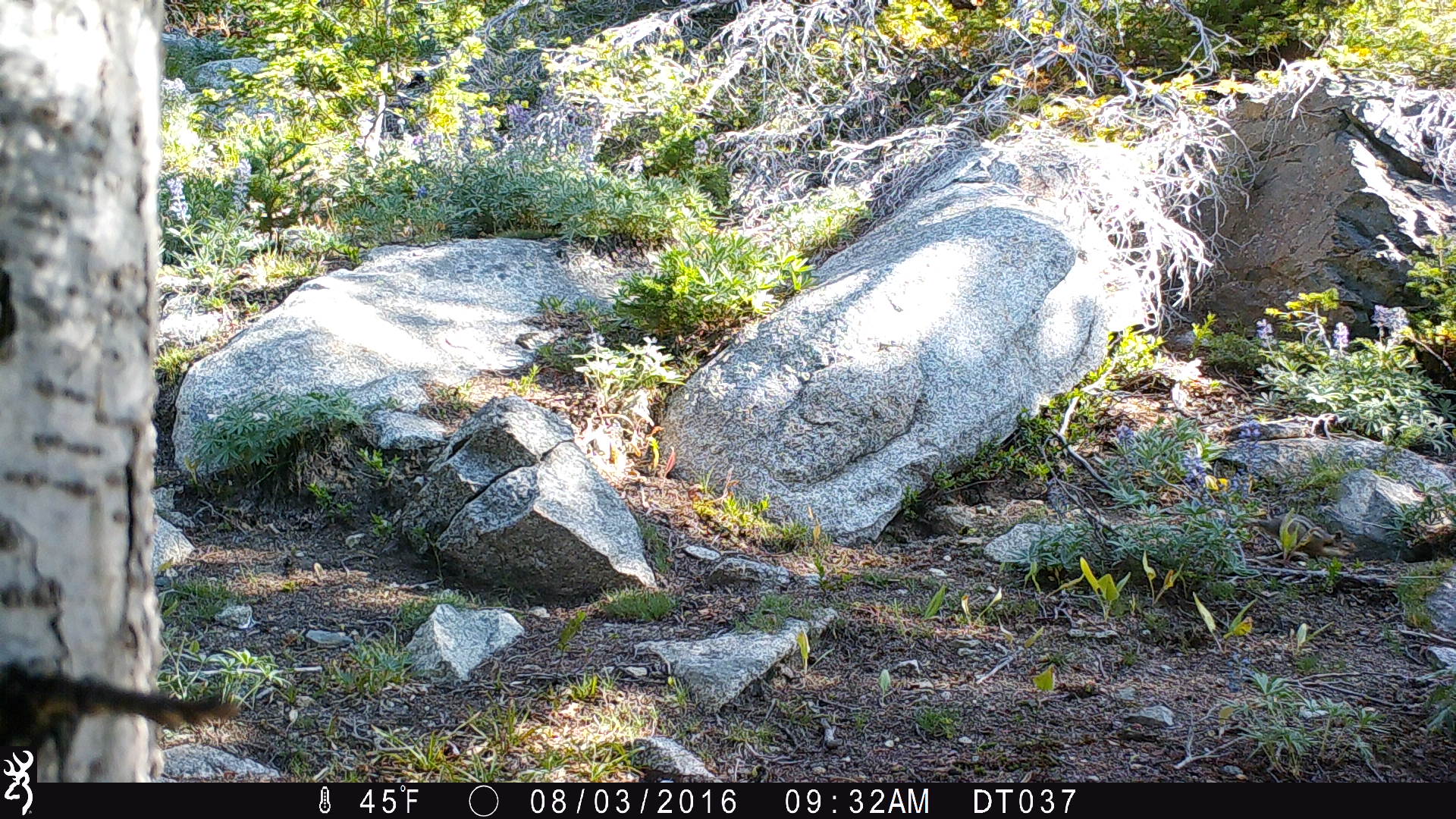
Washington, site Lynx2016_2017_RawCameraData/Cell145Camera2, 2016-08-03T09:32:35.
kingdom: Animalia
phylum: Chordata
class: Mammalia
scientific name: Mammalia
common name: small mammal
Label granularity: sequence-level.